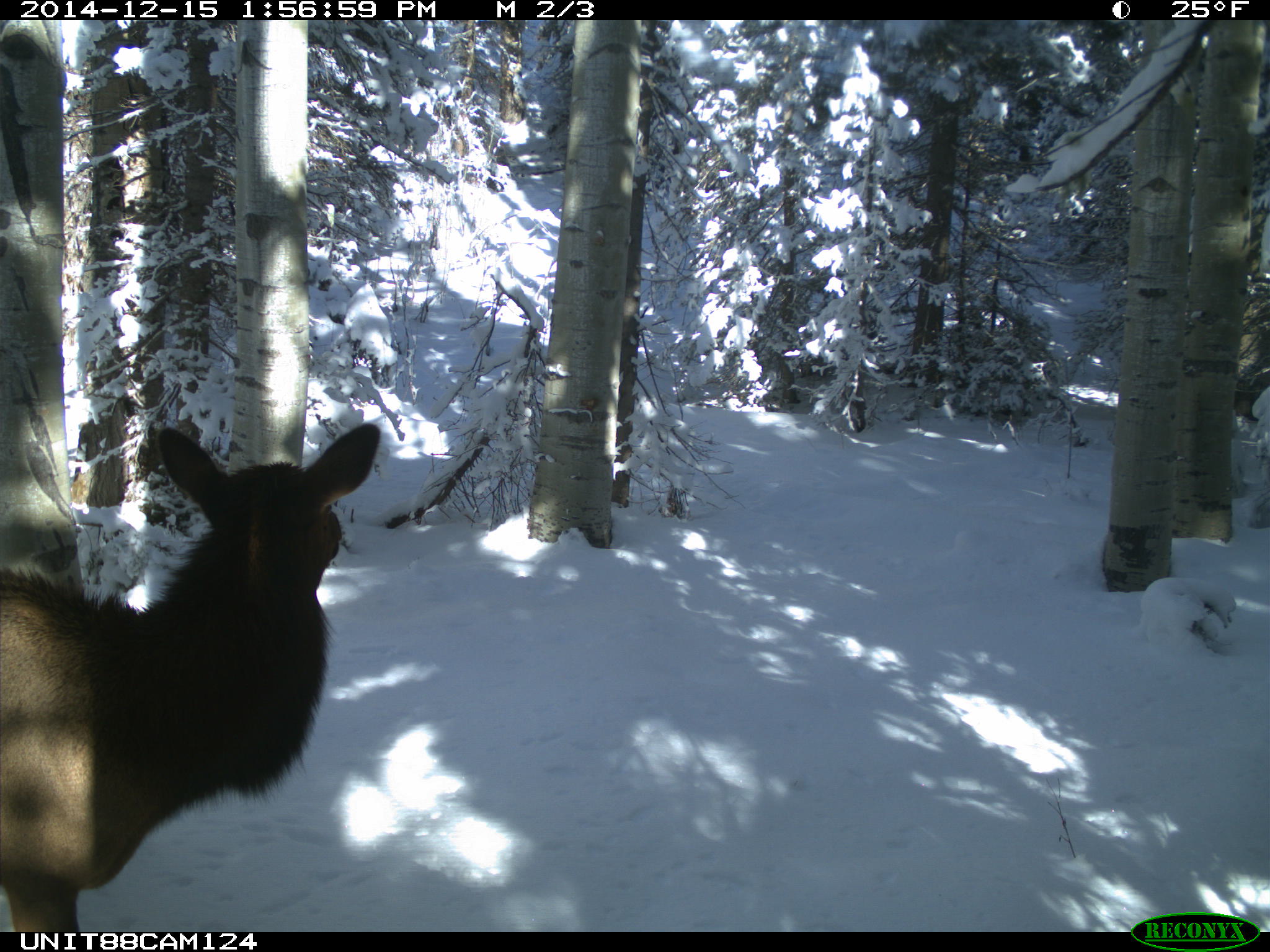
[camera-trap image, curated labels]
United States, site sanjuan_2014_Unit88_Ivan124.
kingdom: Animalia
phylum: Chordata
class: Mammalia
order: Artiodactyla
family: Cervidae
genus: Cervus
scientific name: Cervus elaphus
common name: red deer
Cervus elaphus (red deer).